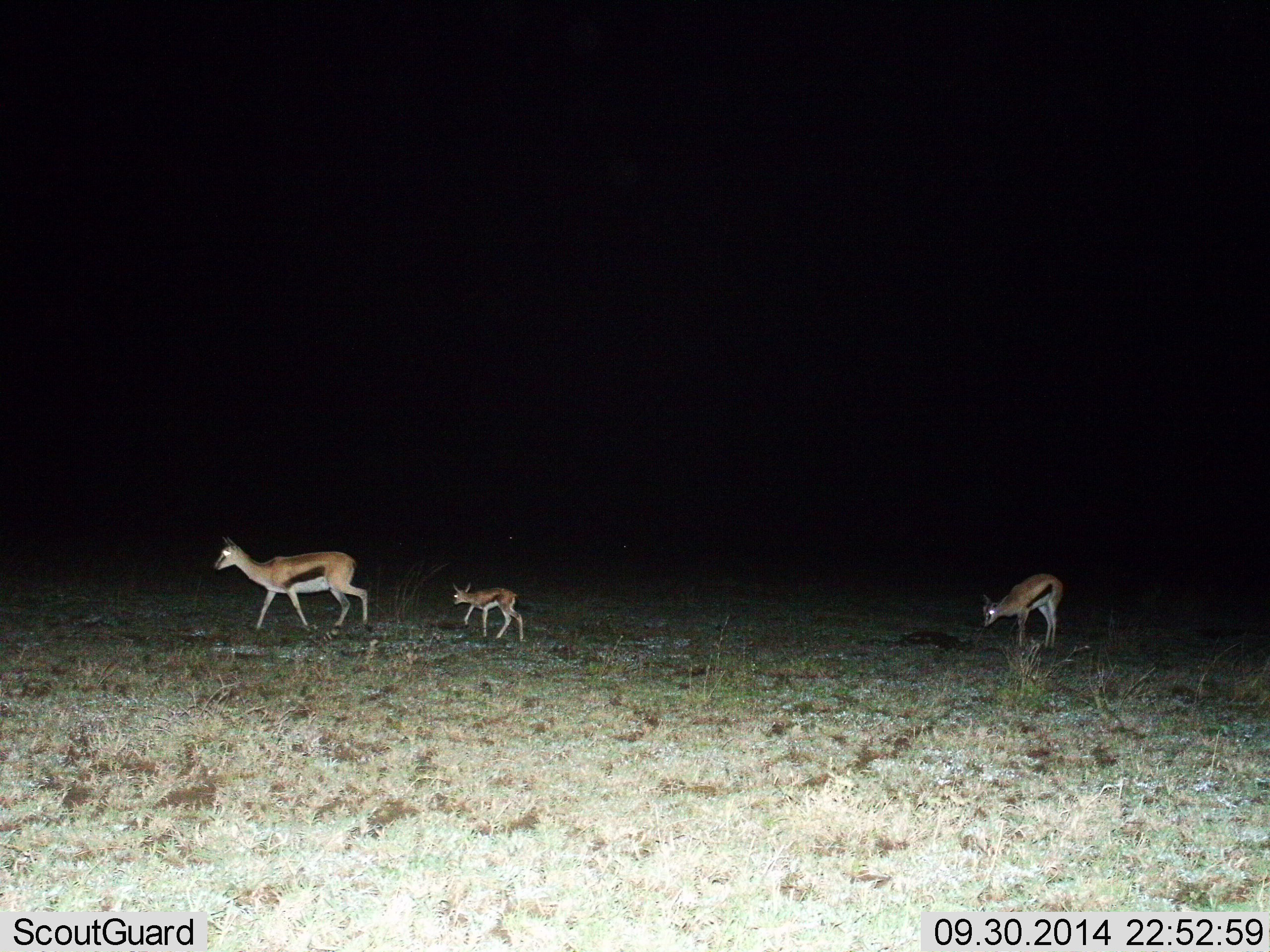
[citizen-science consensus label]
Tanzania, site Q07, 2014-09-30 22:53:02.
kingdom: Animalia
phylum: Chordata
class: Mammalia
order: Artiodactyla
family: Bovidae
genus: Eudorcas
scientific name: Eudorcas thomsonii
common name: thomson's gazelle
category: gazellethomsons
Gazellethomsons (thomson's gazelle) (Eudorcas thomsonii), count 3. Behavior (volunteer vote fractions): standing 50%, resting 0%, moving 90%, interacting 0%. Young present (vote fraction): 80%. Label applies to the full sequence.